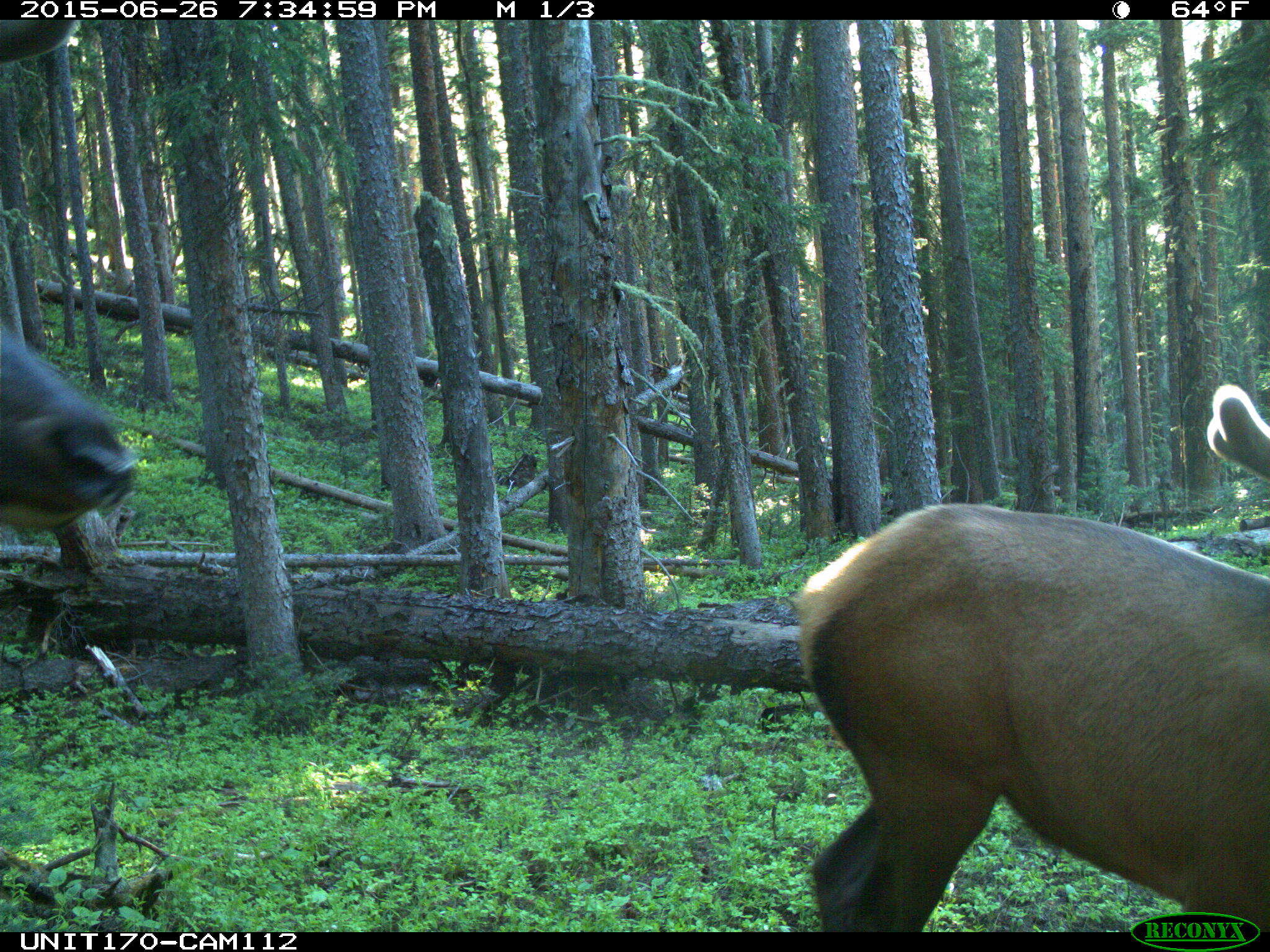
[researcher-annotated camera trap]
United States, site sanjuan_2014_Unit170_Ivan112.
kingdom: Animalia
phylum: Chordata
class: Mammalia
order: Artiodactyla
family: Cervidae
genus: Cervus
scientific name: Cervus elaphus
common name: red deer